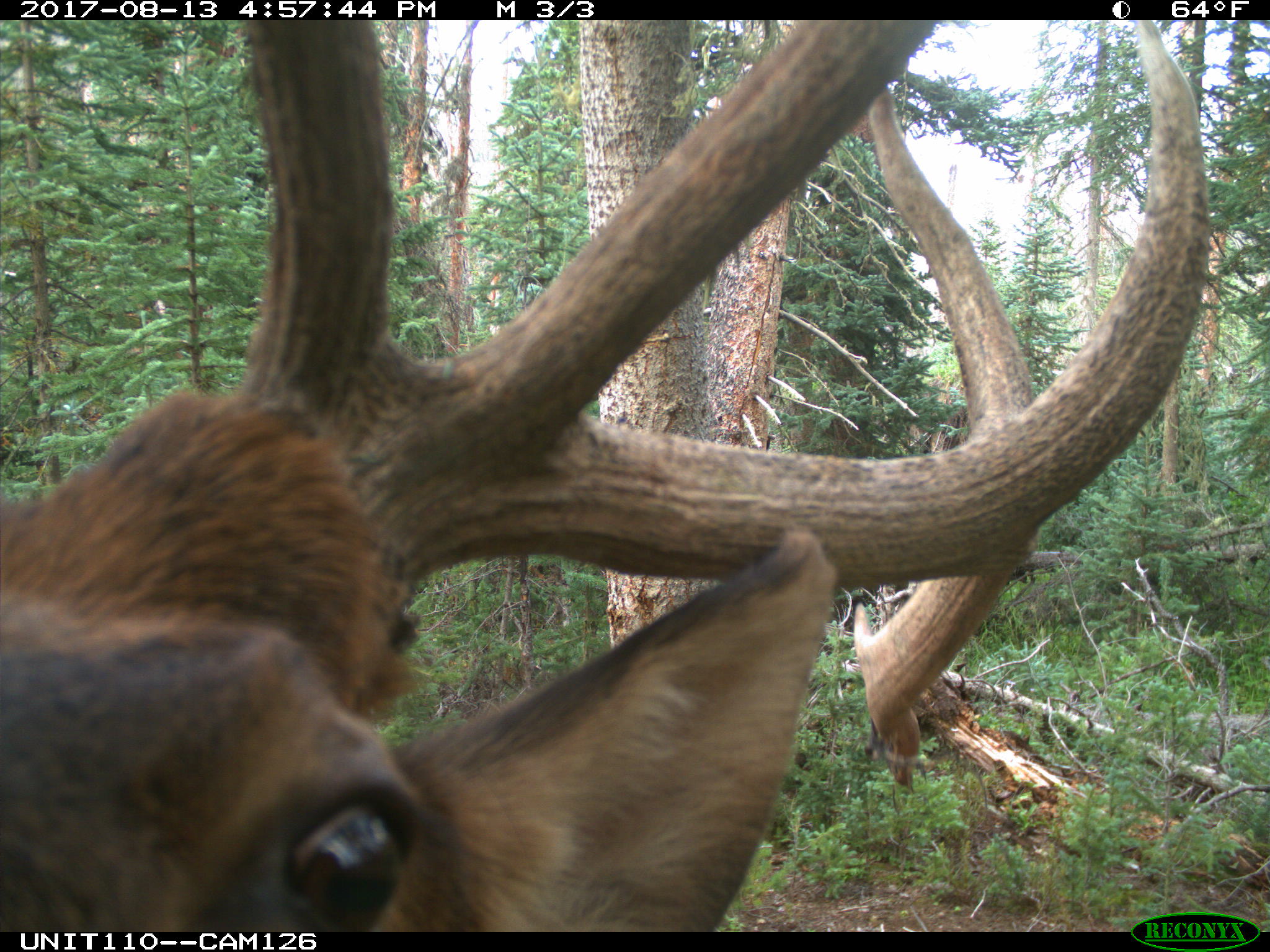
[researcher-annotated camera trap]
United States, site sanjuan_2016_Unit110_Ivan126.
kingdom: Animalia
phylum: Chordata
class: Mammalia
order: Artiodactyla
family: Cervidae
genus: Cervus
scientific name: Cervus elaphus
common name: red deer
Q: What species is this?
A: Cervus elaphus (red deer).